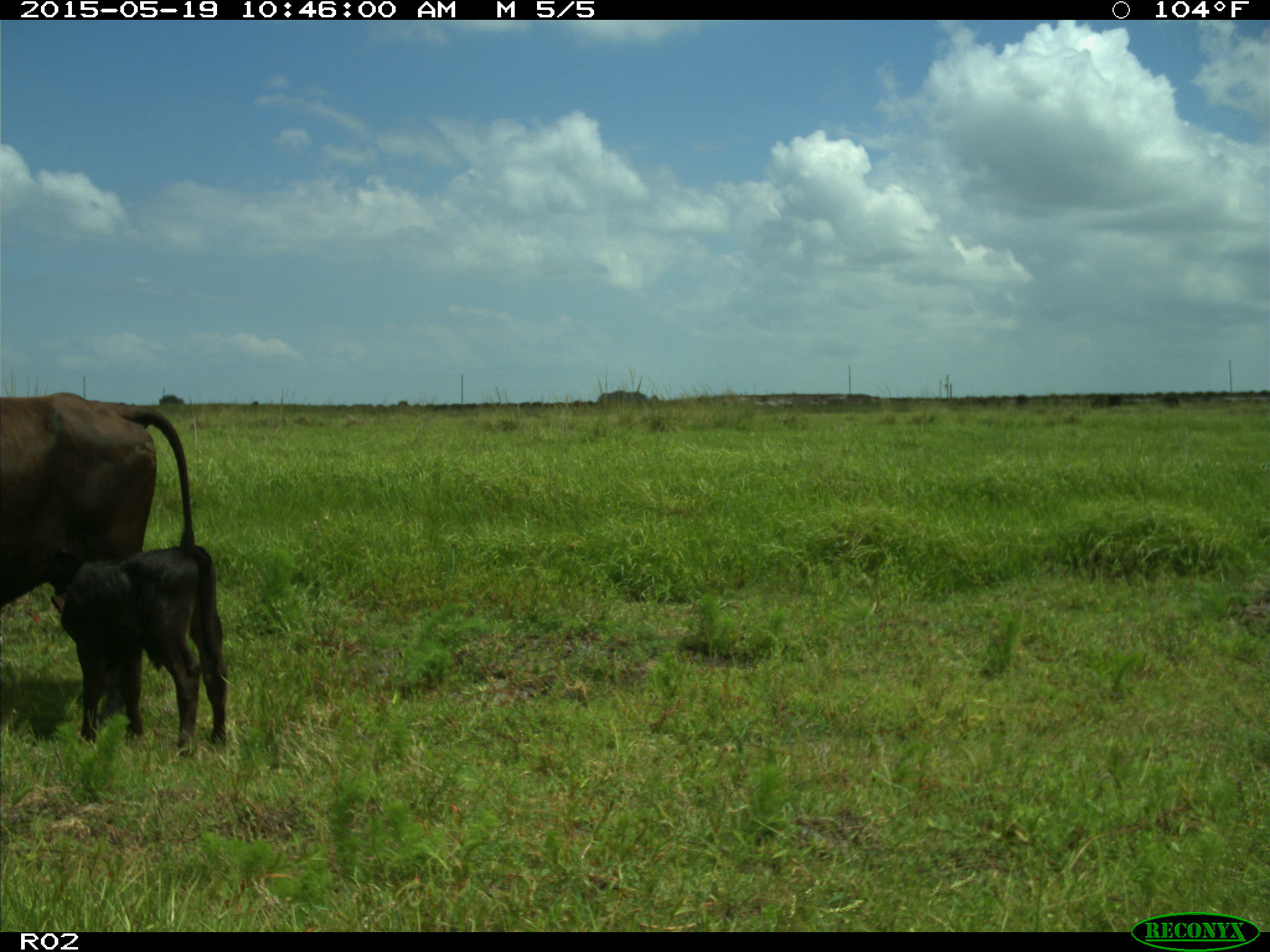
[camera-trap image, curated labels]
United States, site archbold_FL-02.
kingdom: Animalia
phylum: Chordata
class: Mammalia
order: Artiodactyla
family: Bovidae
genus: Bos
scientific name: Bos taurus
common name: domestic cow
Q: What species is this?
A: Bos taurus (domestic cow).